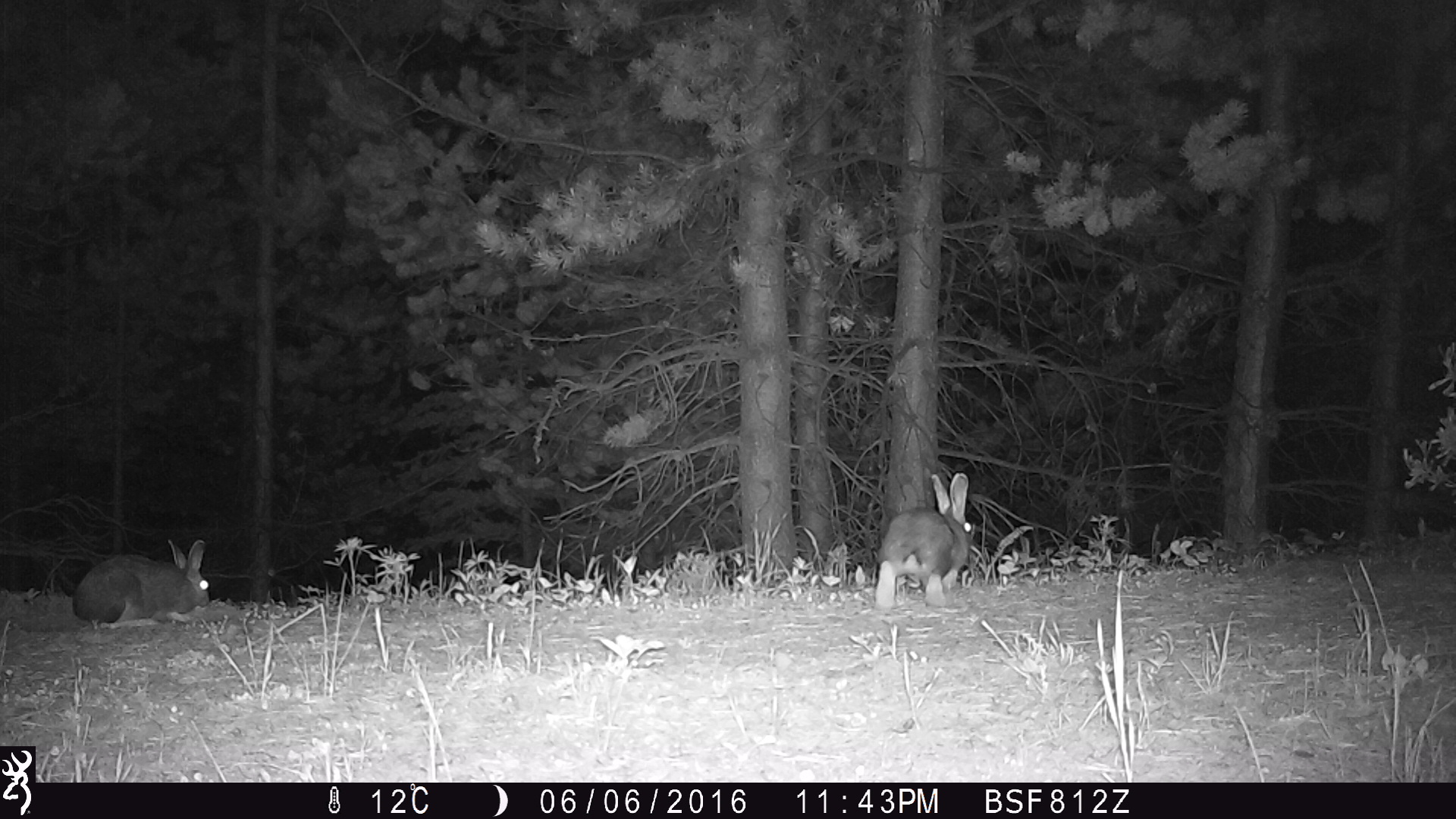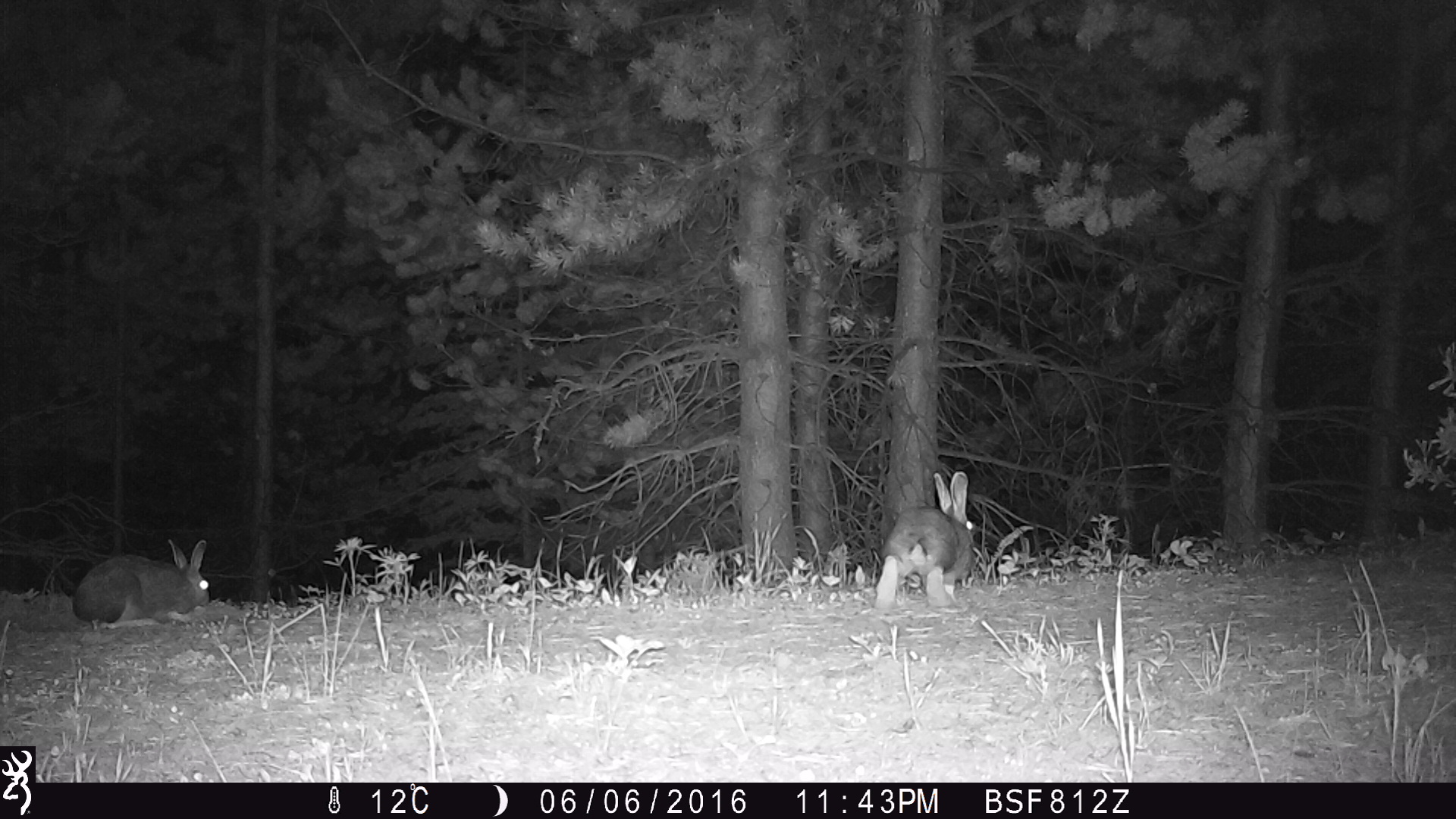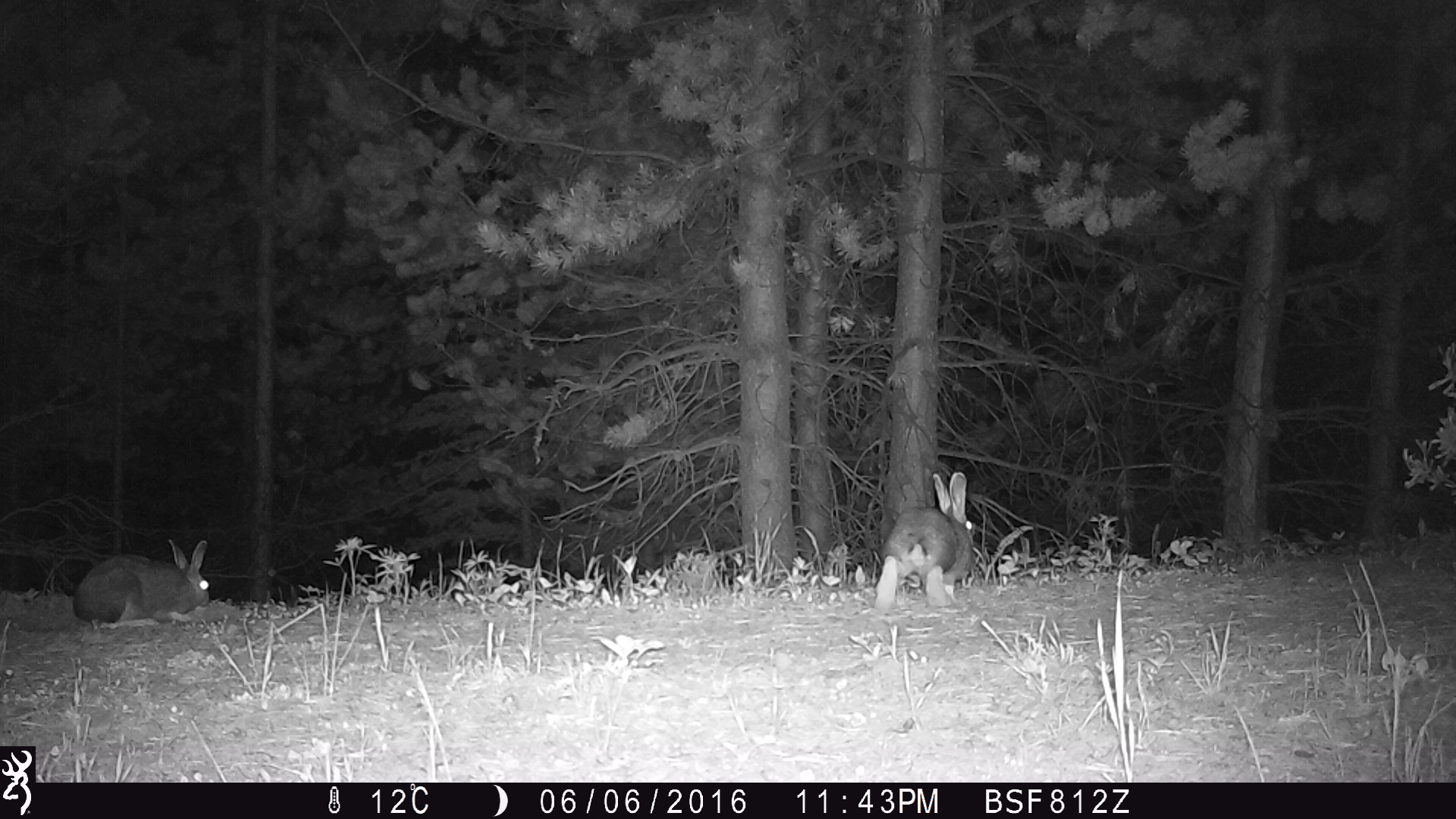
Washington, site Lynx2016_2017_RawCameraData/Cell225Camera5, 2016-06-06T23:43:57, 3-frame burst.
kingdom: Animalia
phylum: Chordata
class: Mammalia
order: Lagomorpha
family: Leporidae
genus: Lepus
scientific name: Lepus americanus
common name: snowshoe hare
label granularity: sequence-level